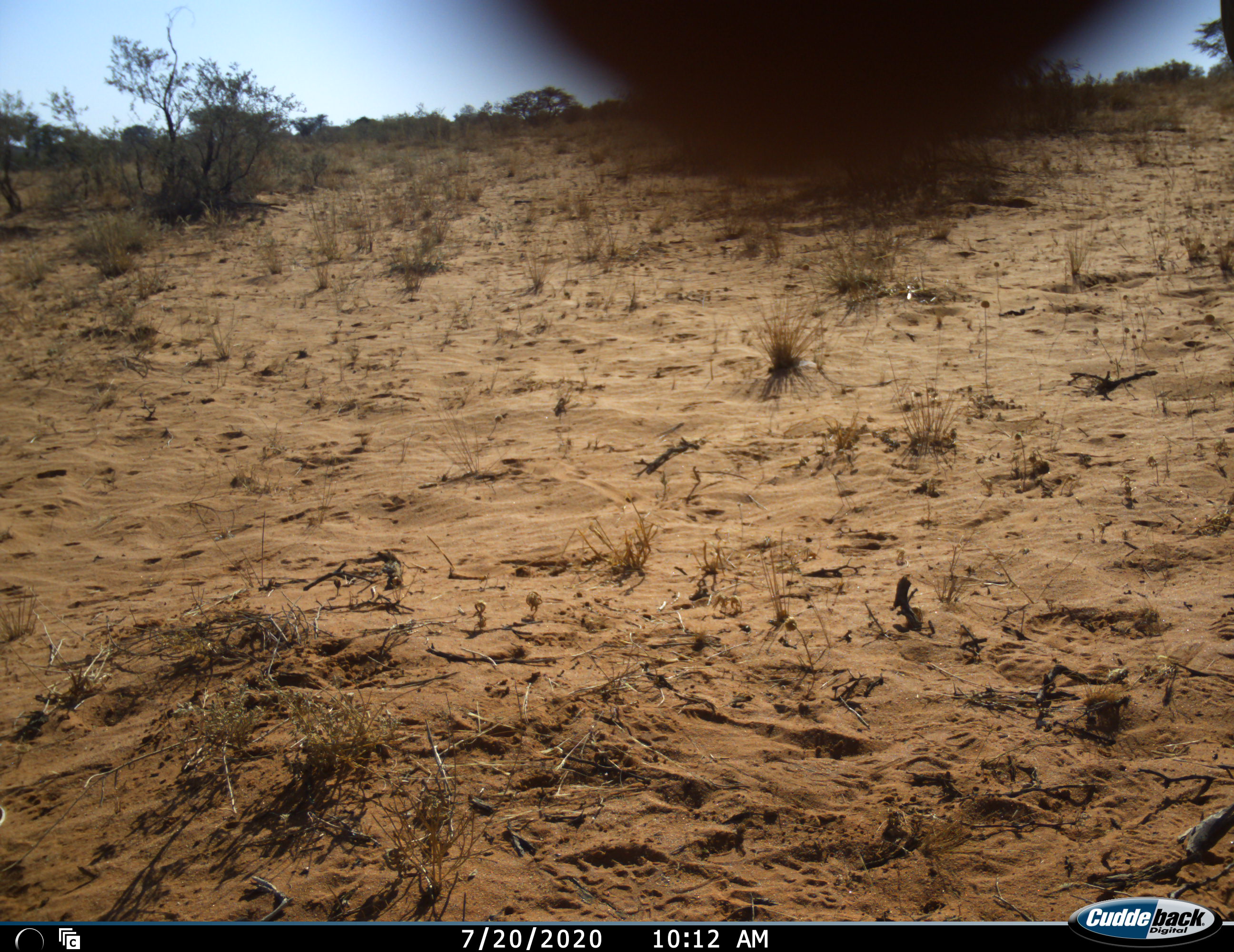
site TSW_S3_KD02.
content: unidentified animal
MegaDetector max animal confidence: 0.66